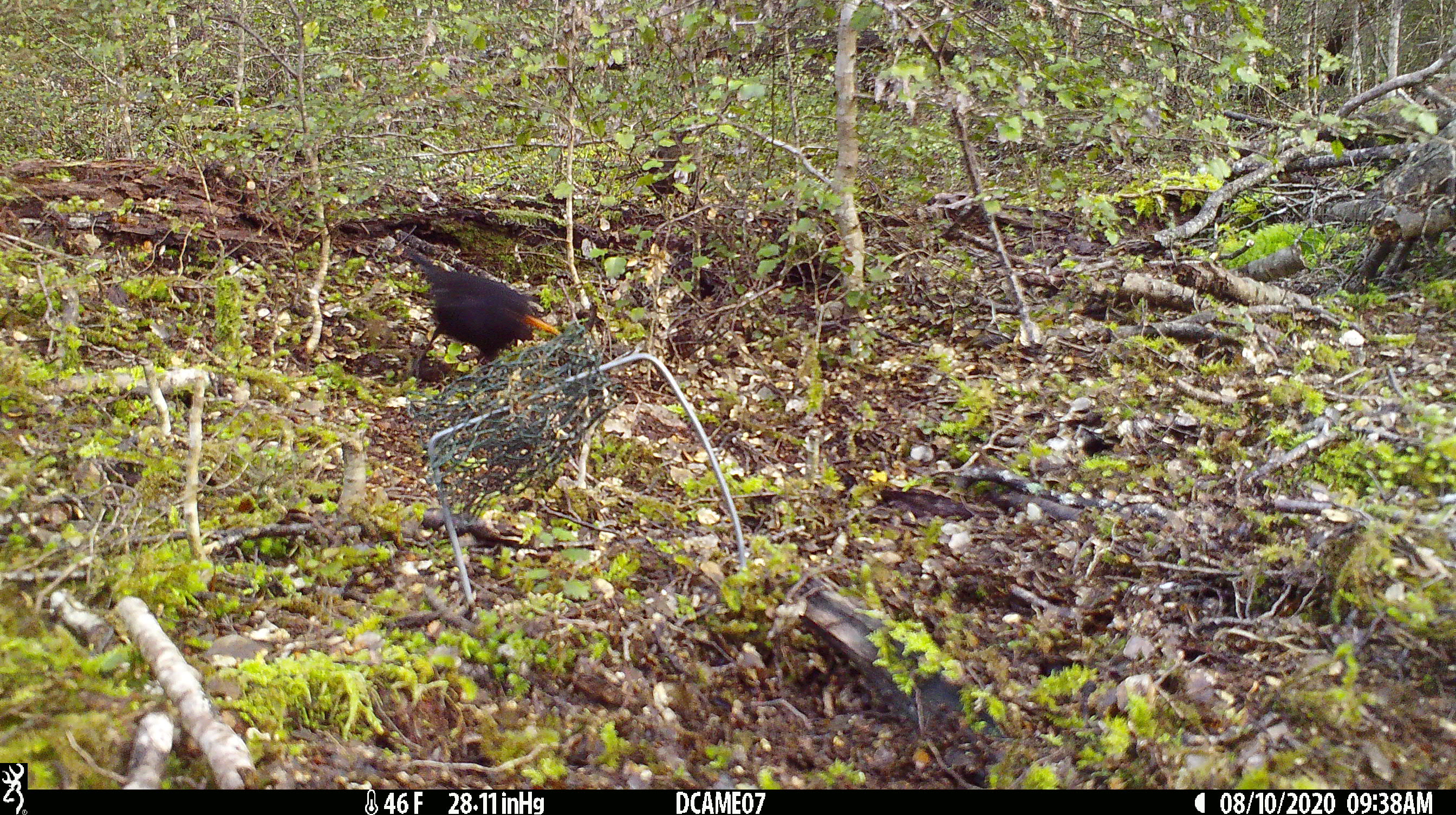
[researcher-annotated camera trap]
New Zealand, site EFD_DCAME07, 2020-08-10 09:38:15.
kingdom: Animalia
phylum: Chordata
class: Aves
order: Passeriformes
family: Turdidae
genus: Turdus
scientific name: Turdus merula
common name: eurasian blackbird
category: blackbird